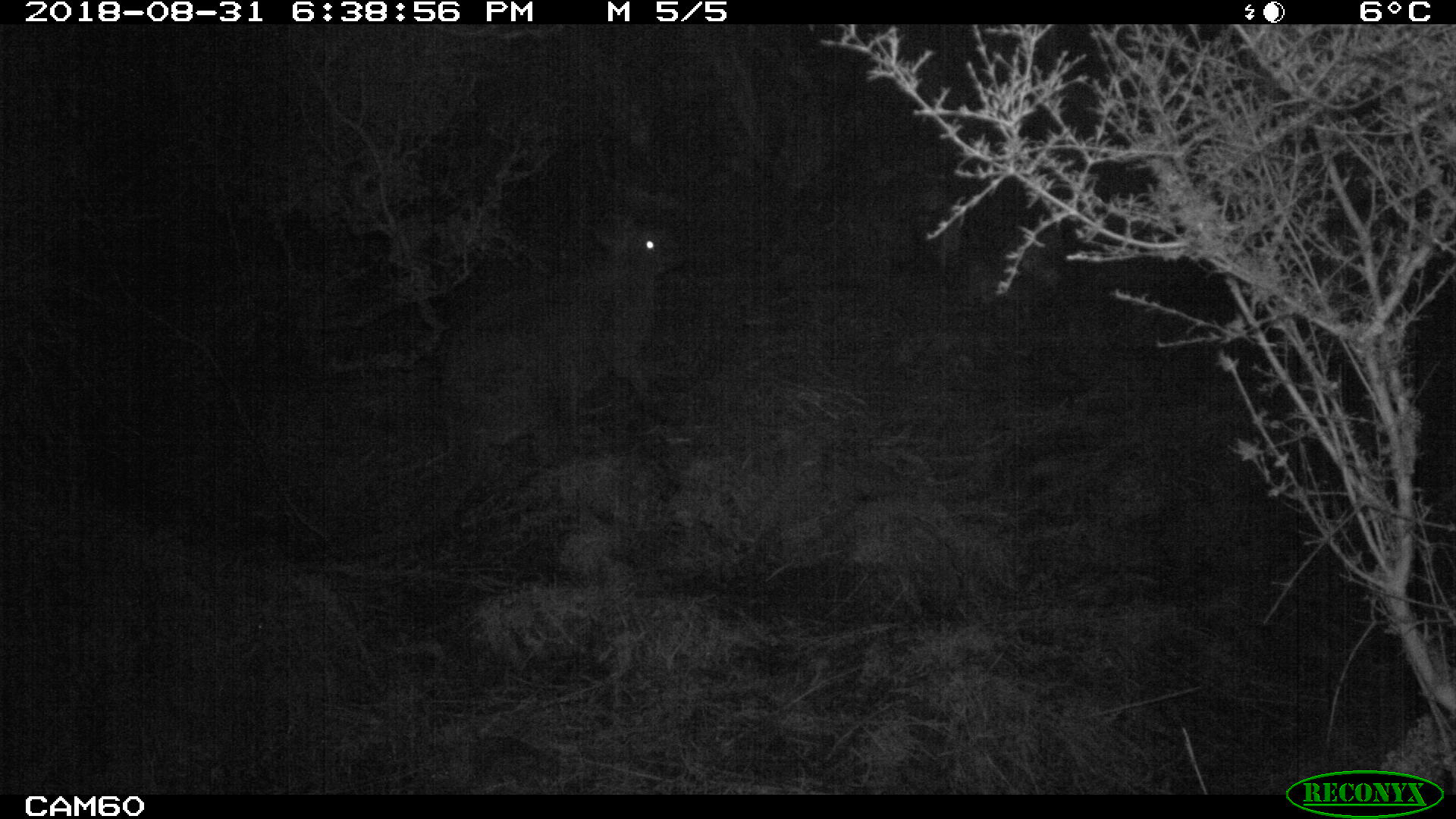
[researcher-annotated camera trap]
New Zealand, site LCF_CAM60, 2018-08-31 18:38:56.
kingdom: Animalia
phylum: Chordata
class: Mammalia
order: Diprotodontia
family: Macropodidae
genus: Notamacropus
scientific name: Notamacropus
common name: wallaby